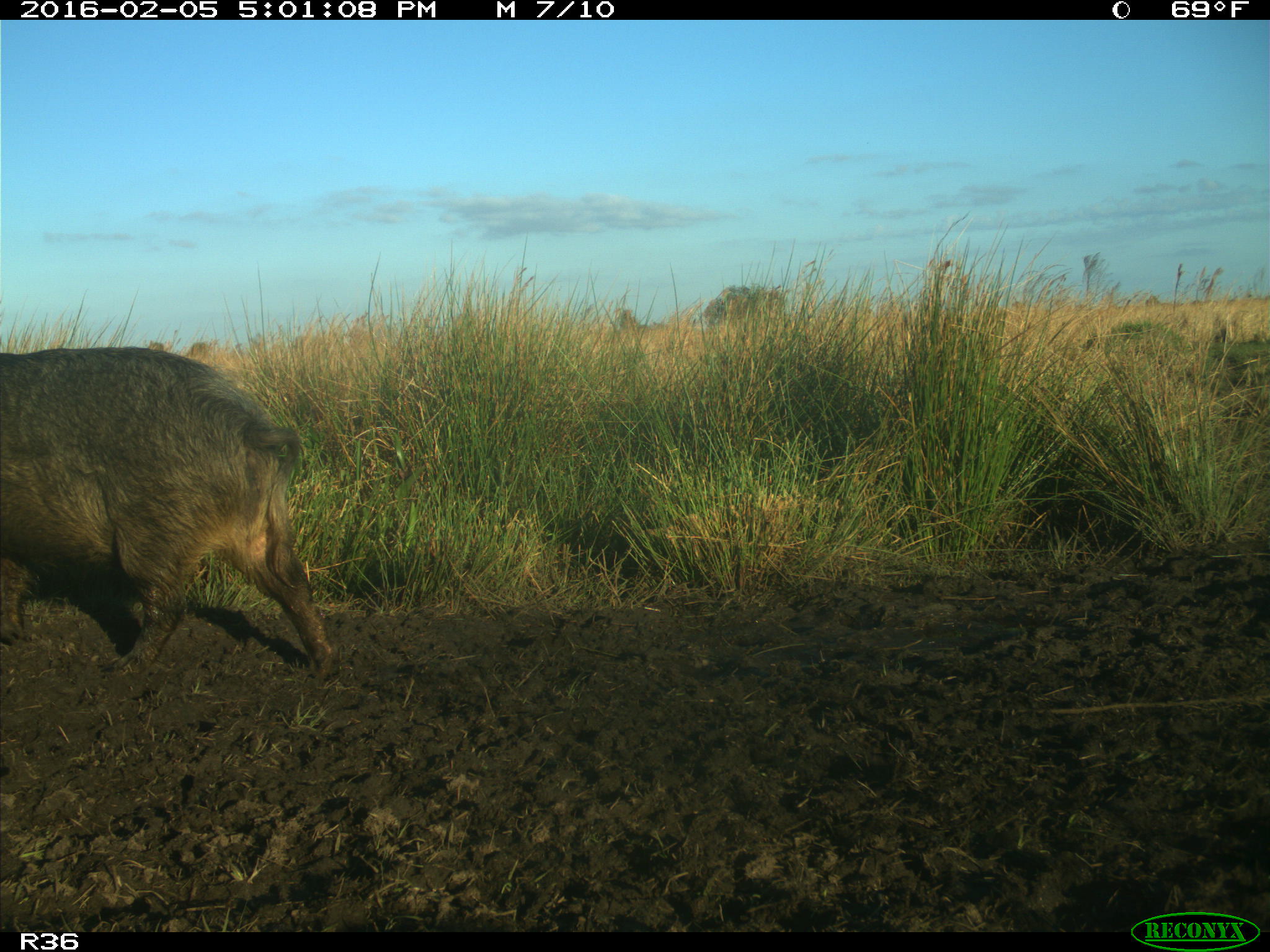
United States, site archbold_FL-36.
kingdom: Animalia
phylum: Chordata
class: Mammalia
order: Artiodactyla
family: Suidae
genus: Sus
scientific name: Sus scrofa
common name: wild boar